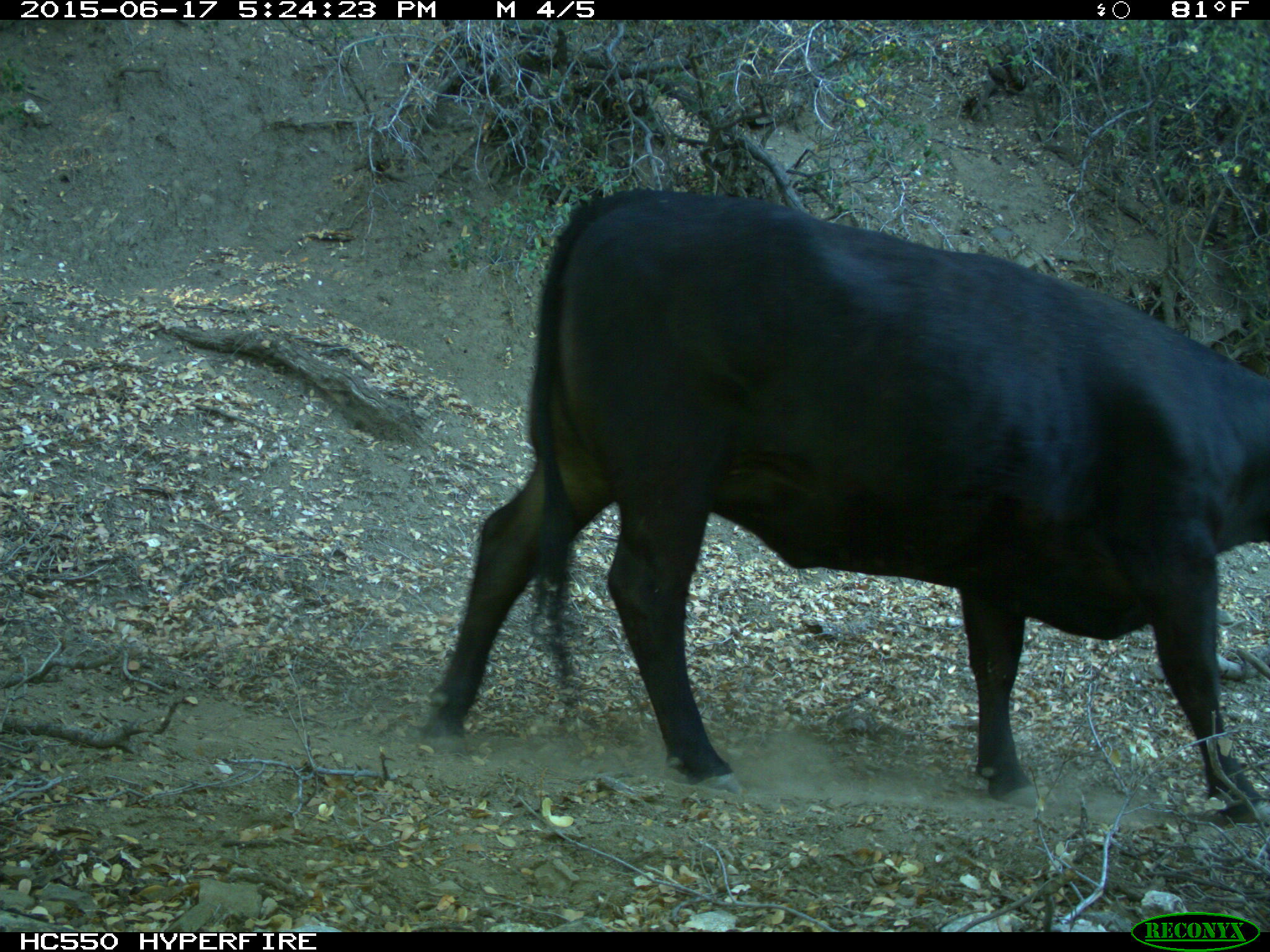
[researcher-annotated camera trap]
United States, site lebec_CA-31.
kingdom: Animalia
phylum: Chordata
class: Mammalia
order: Artiodactyla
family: Bovidae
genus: Bos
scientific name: Bos taurus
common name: domestic cow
Bos taurus (domestic cow).